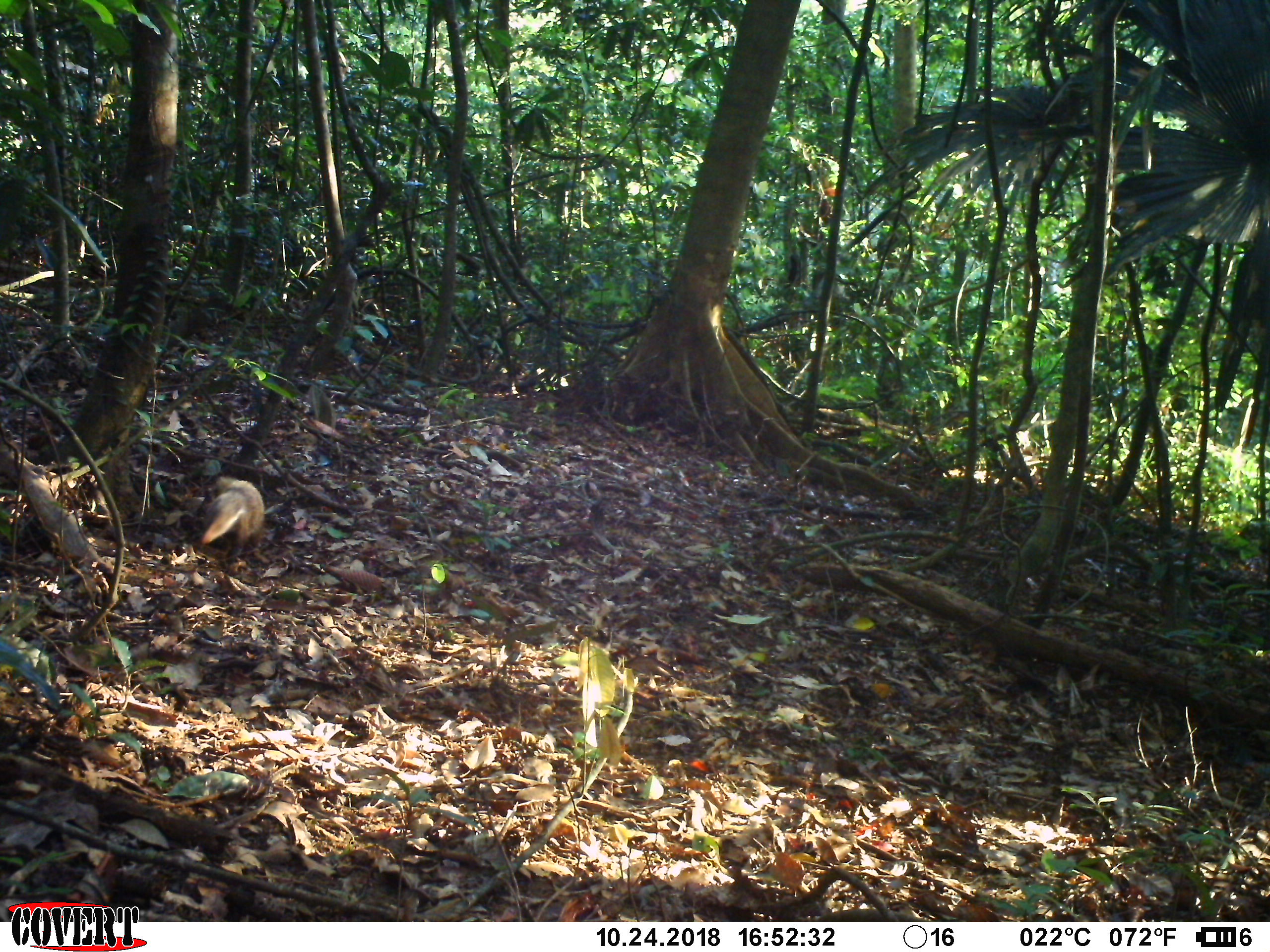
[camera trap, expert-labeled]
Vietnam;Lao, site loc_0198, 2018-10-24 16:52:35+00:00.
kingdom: Animalia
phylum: Chordata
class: Mammalia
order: Carnivora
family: Herpestidae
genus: Urva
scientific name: Urva urva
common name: crab-eating mongoose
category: crab eating mongoose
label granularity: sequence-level